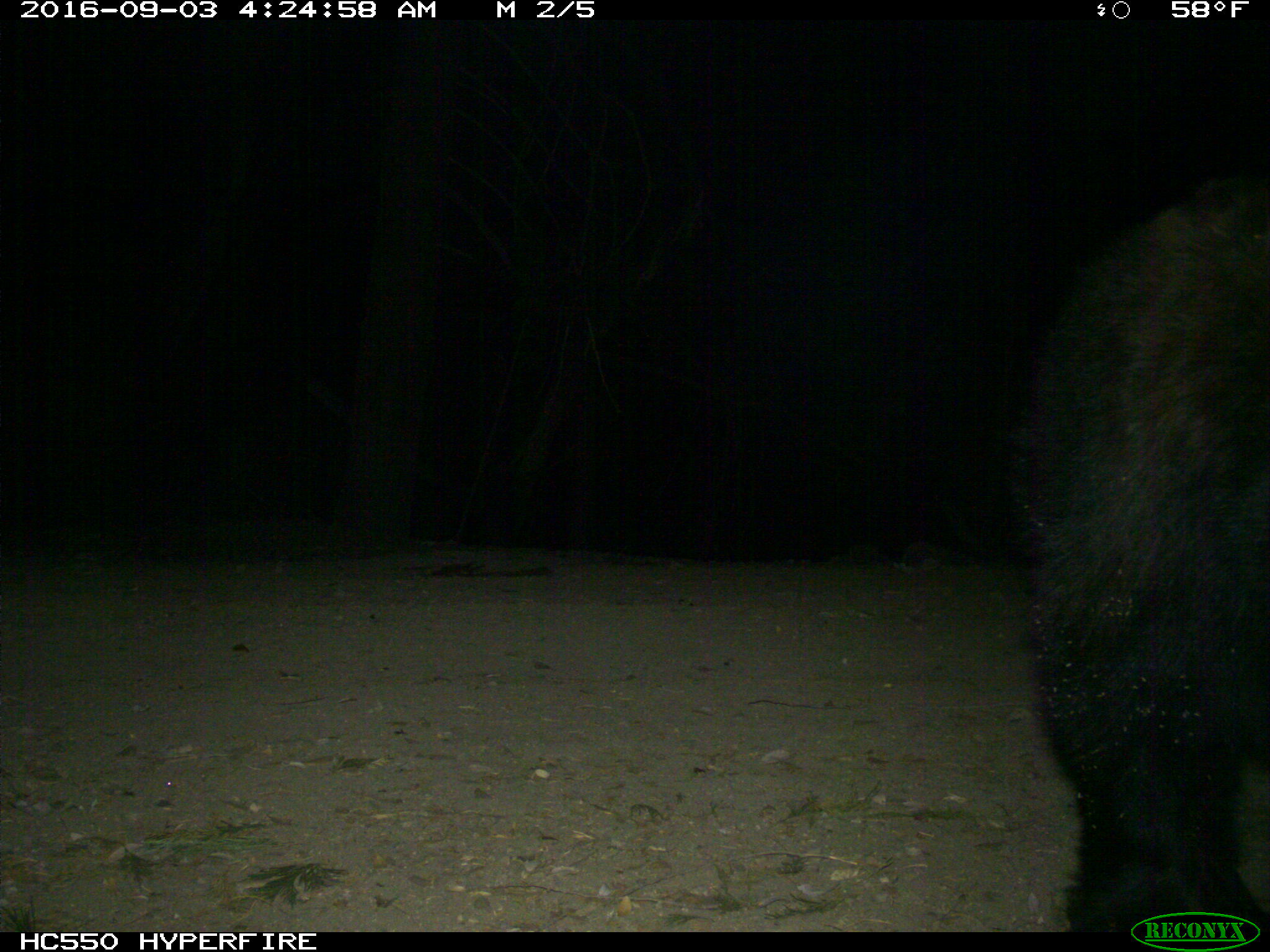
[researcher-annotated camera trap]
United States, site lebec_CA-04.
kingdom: Animalia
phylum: Chordata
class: Mammalia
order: Carnivora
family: Ursidae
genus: Ursus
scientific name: Ursus americanus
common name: american black bear